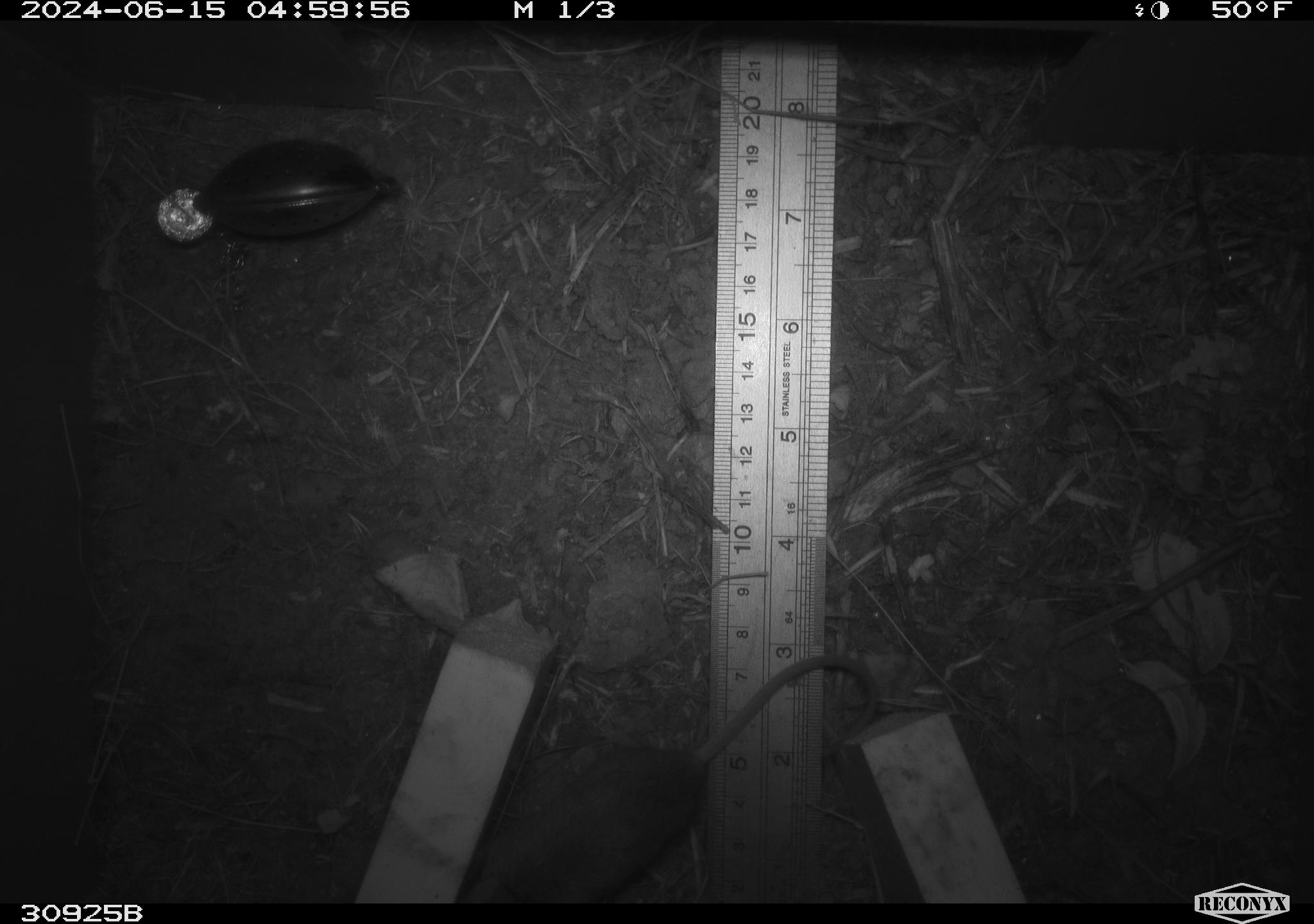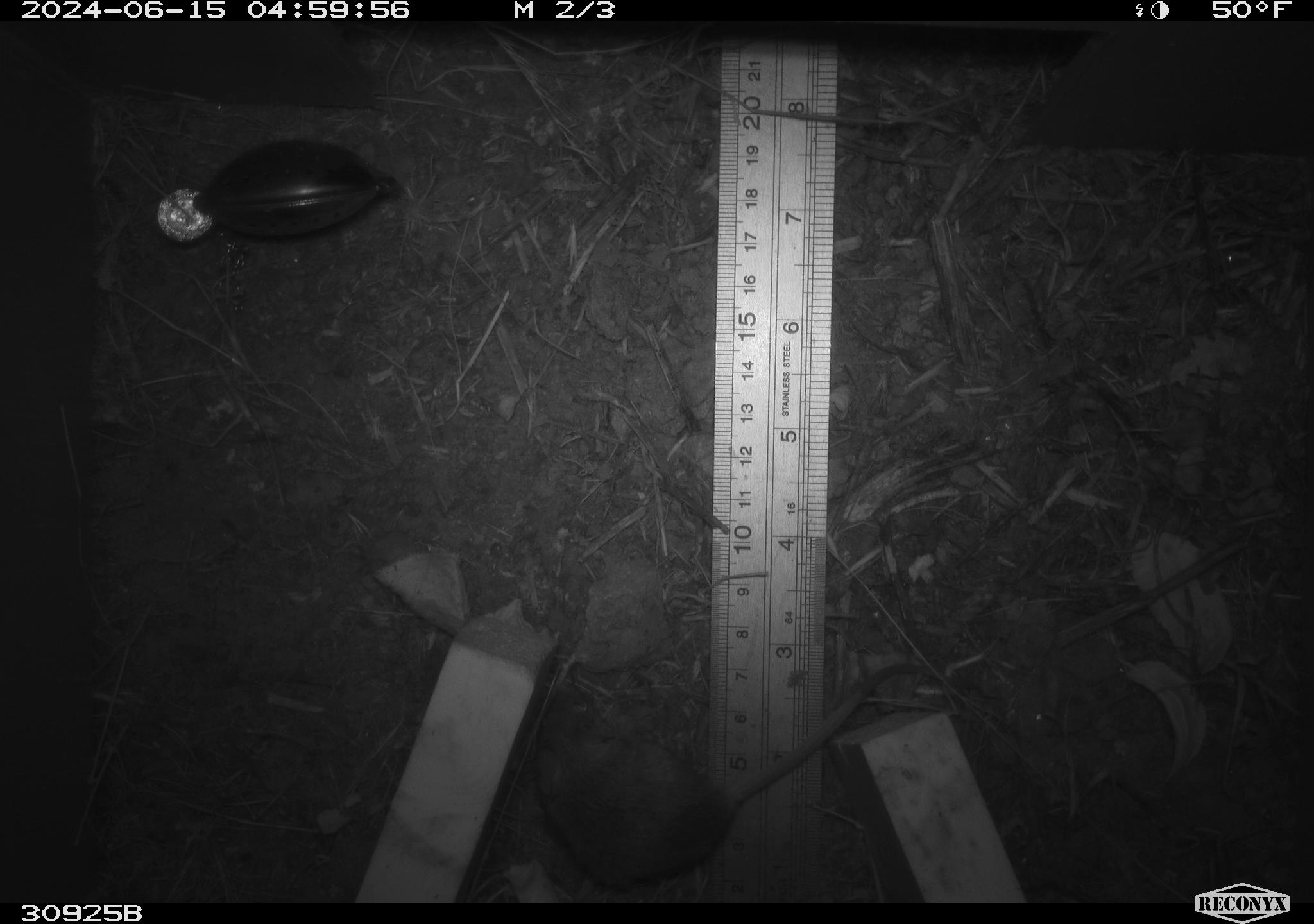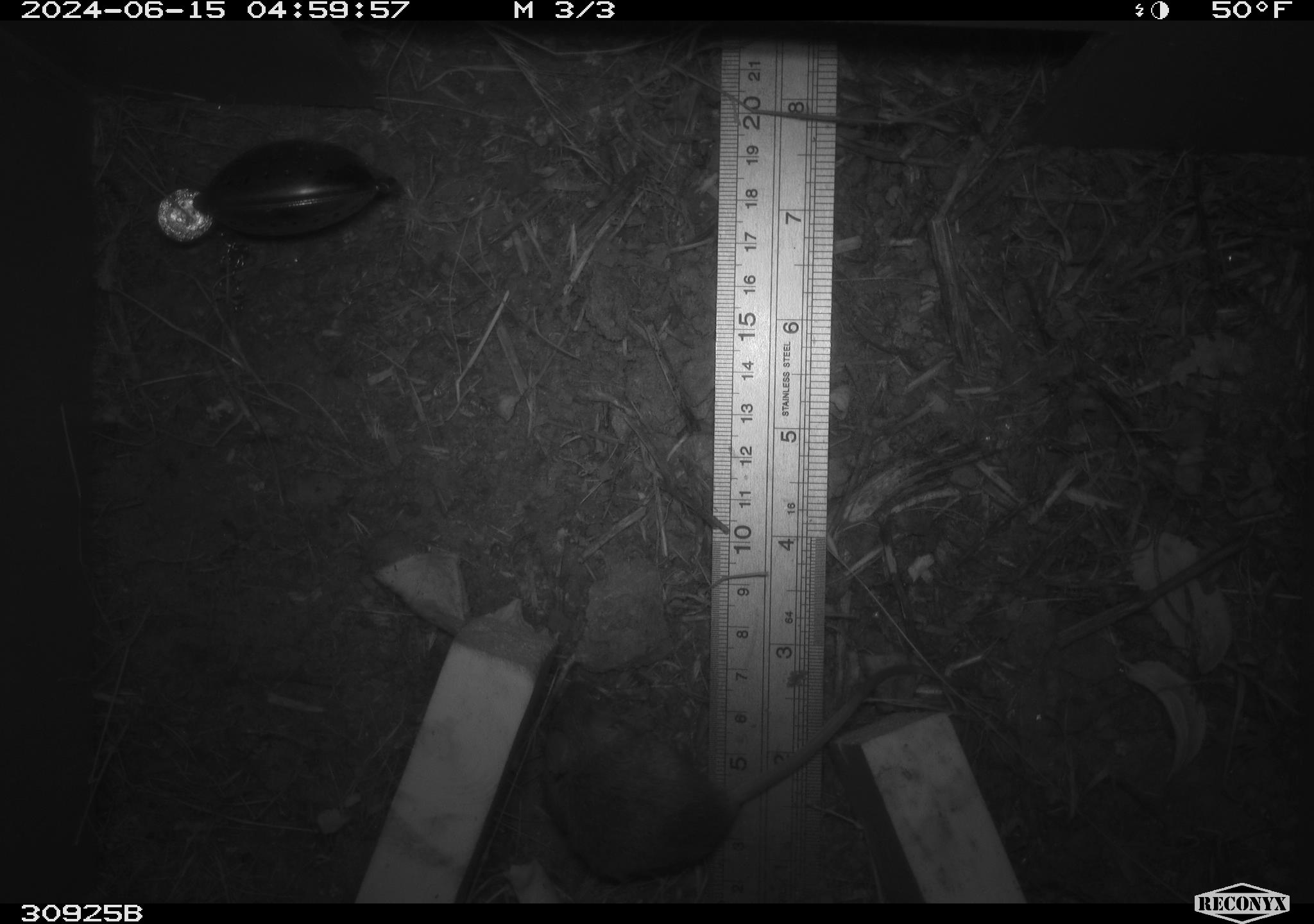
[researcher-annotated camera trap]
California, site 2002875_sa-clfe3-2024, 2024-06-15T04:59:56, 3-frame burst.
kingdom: Animalia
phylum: Chordata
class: Mammalia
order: Rodentia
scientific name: Rodentia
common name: rodent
Rodent (Rodentia).